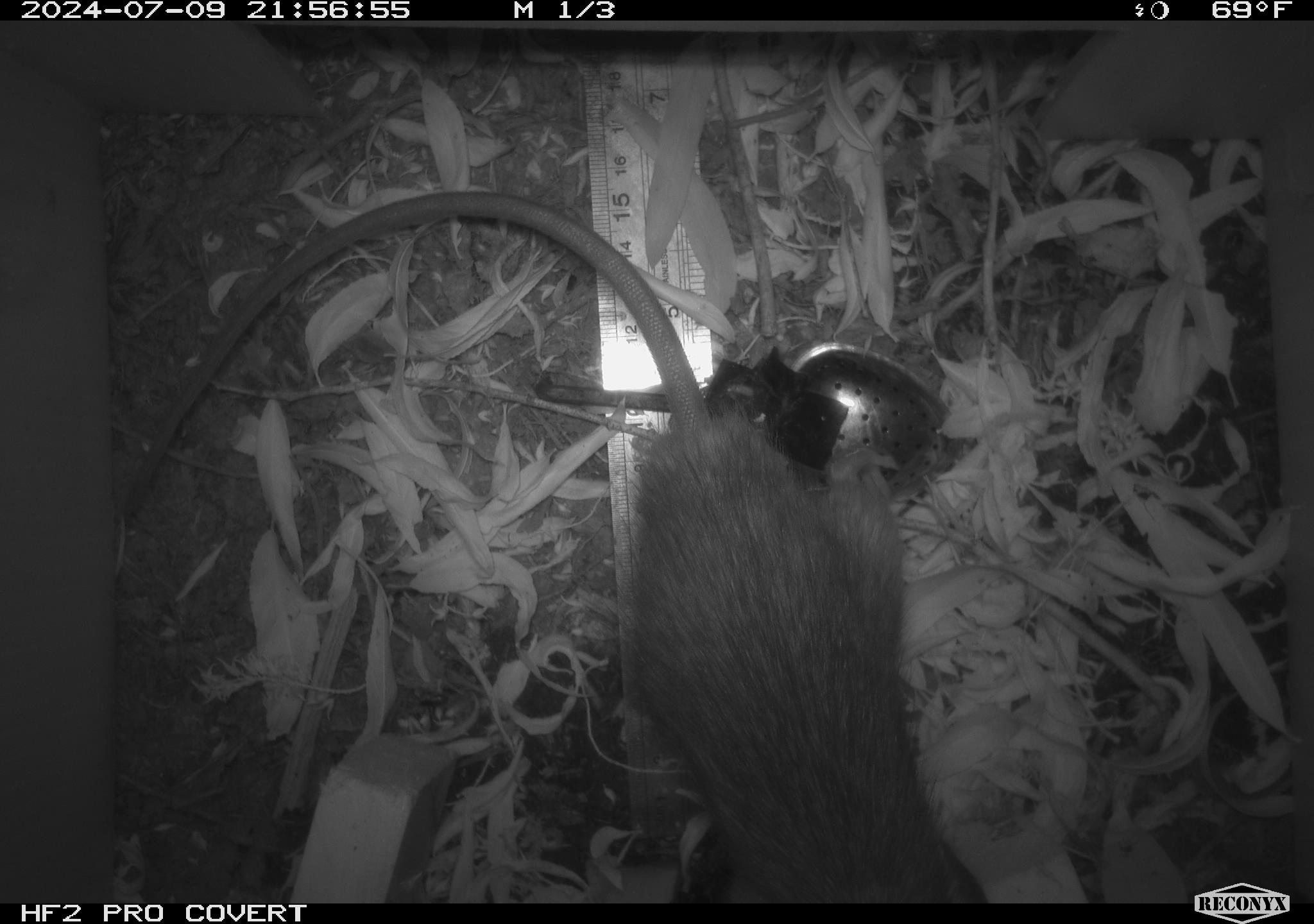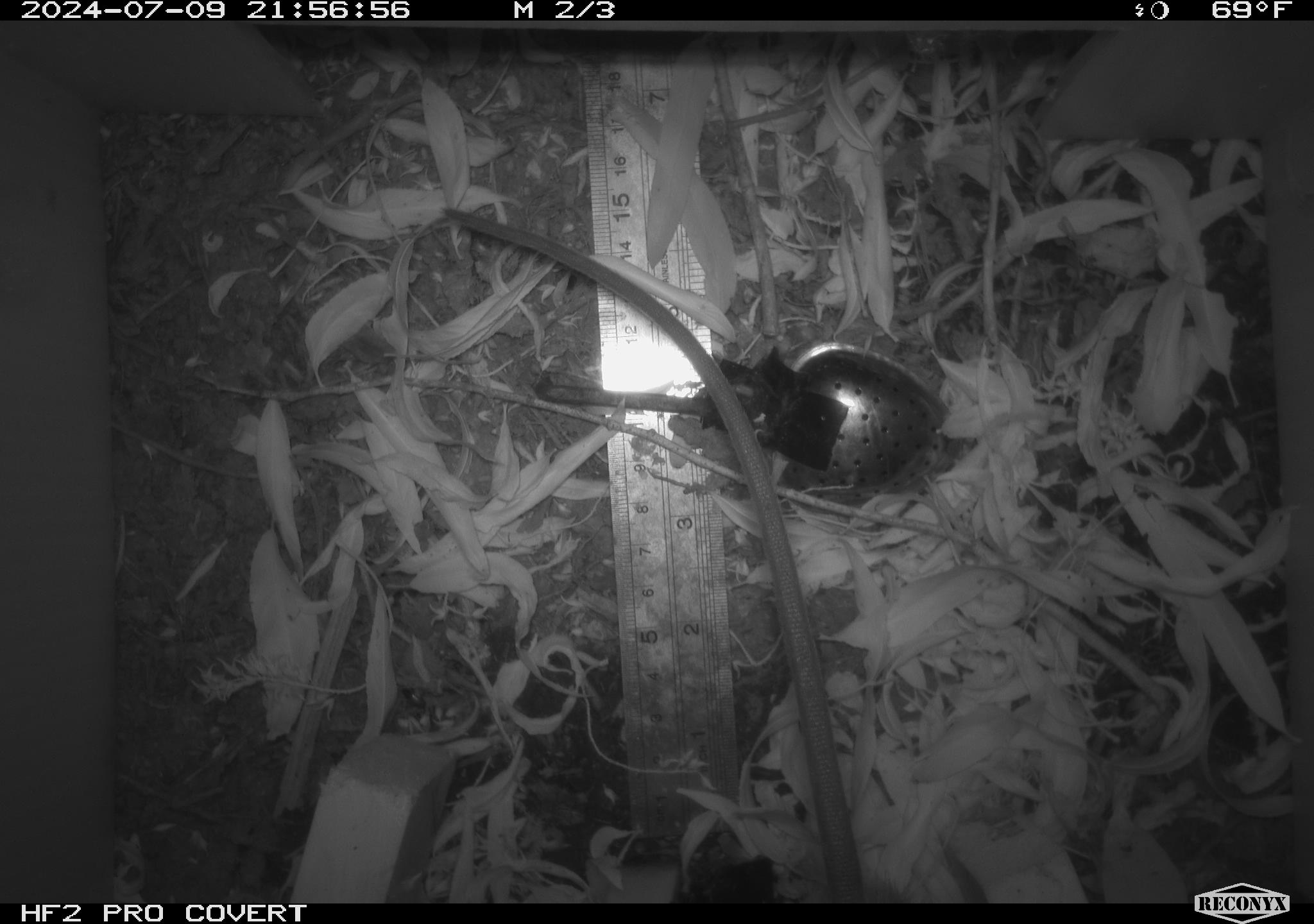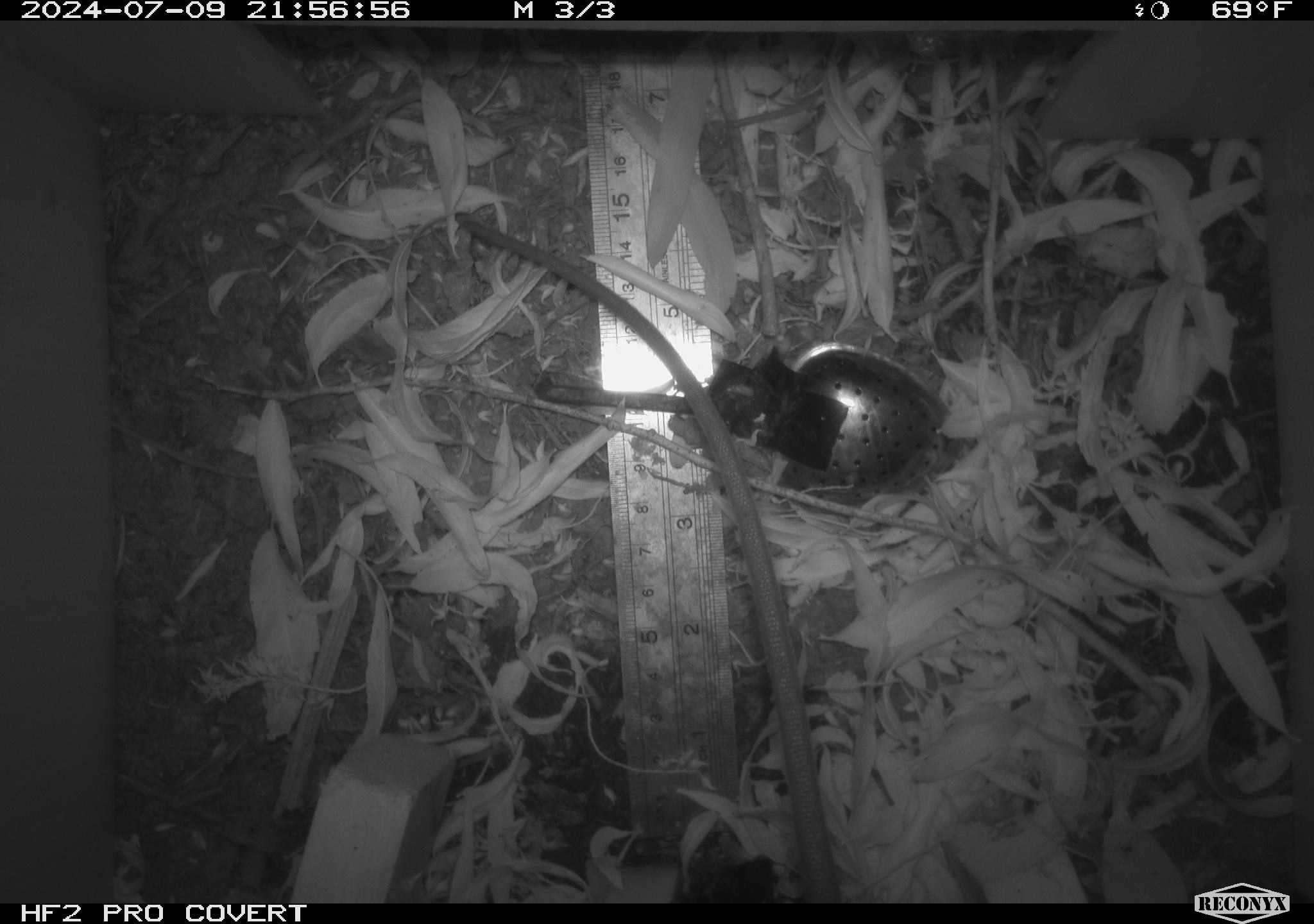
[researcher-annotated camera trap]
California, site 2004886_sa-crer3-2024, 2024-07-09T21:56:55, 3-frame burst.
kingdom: Animalia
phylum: Chordata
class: Mammalia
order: Rodentia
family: Muridae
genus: Rattus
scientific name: Rattus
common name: rat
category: rattus species